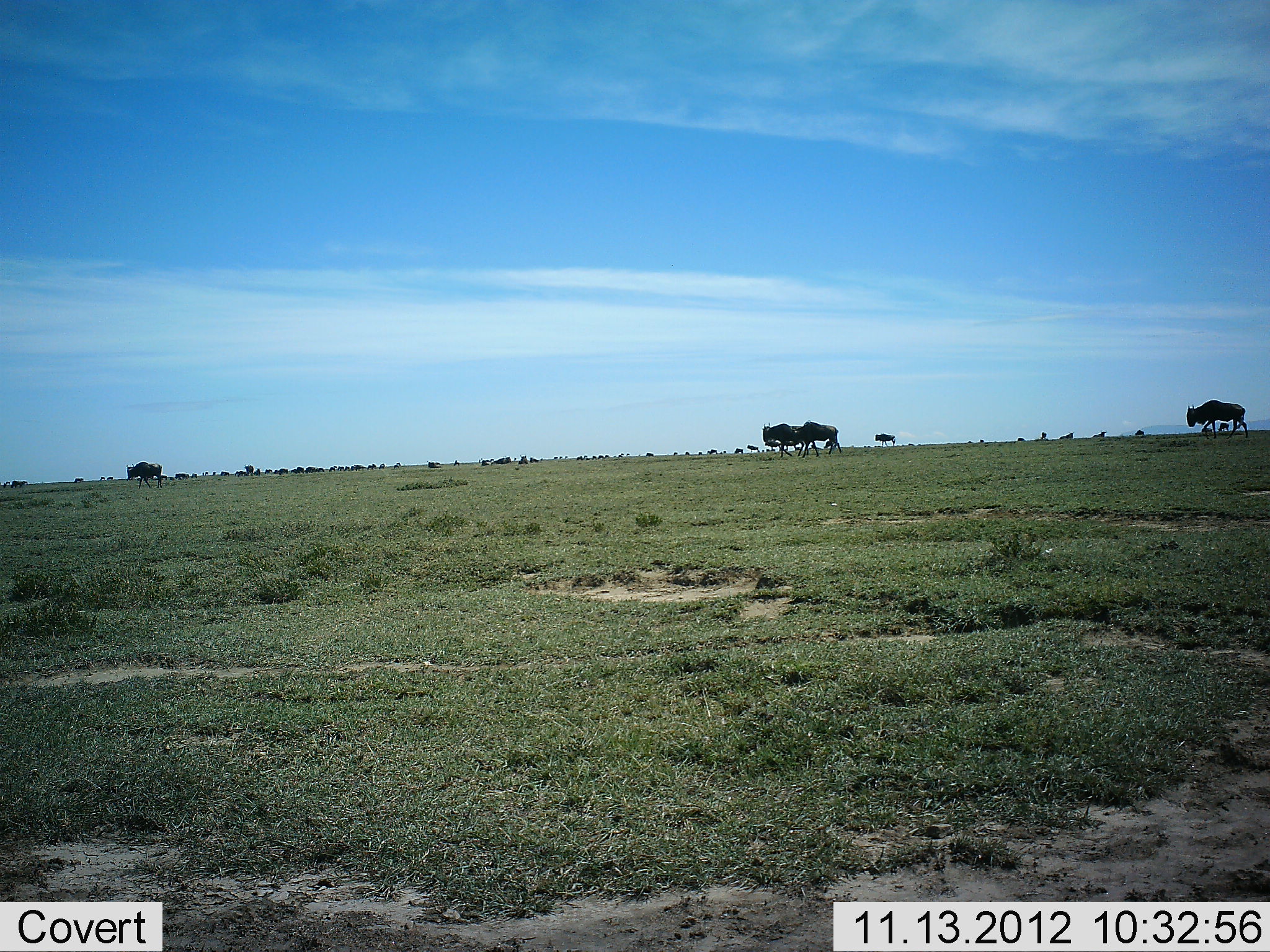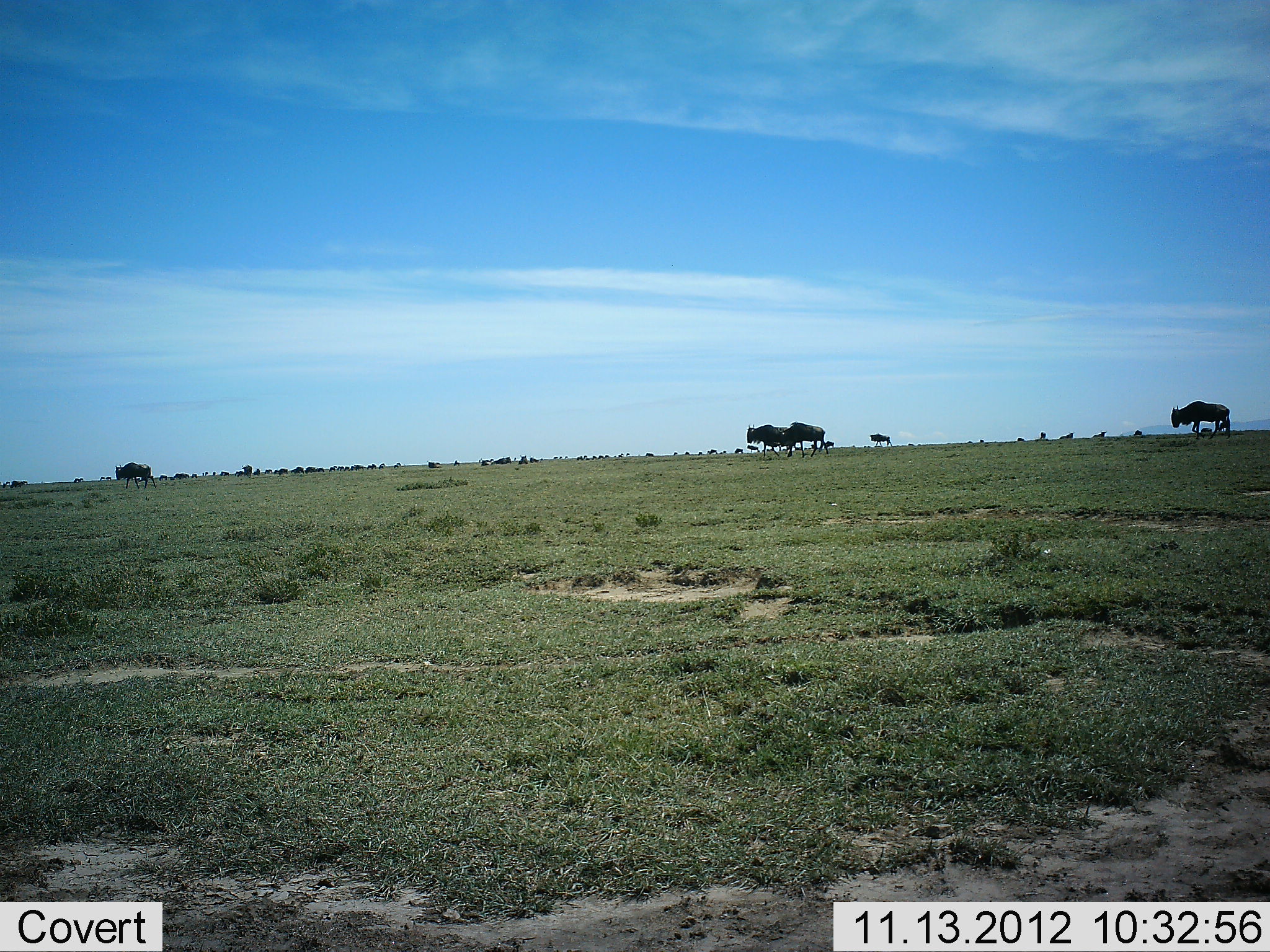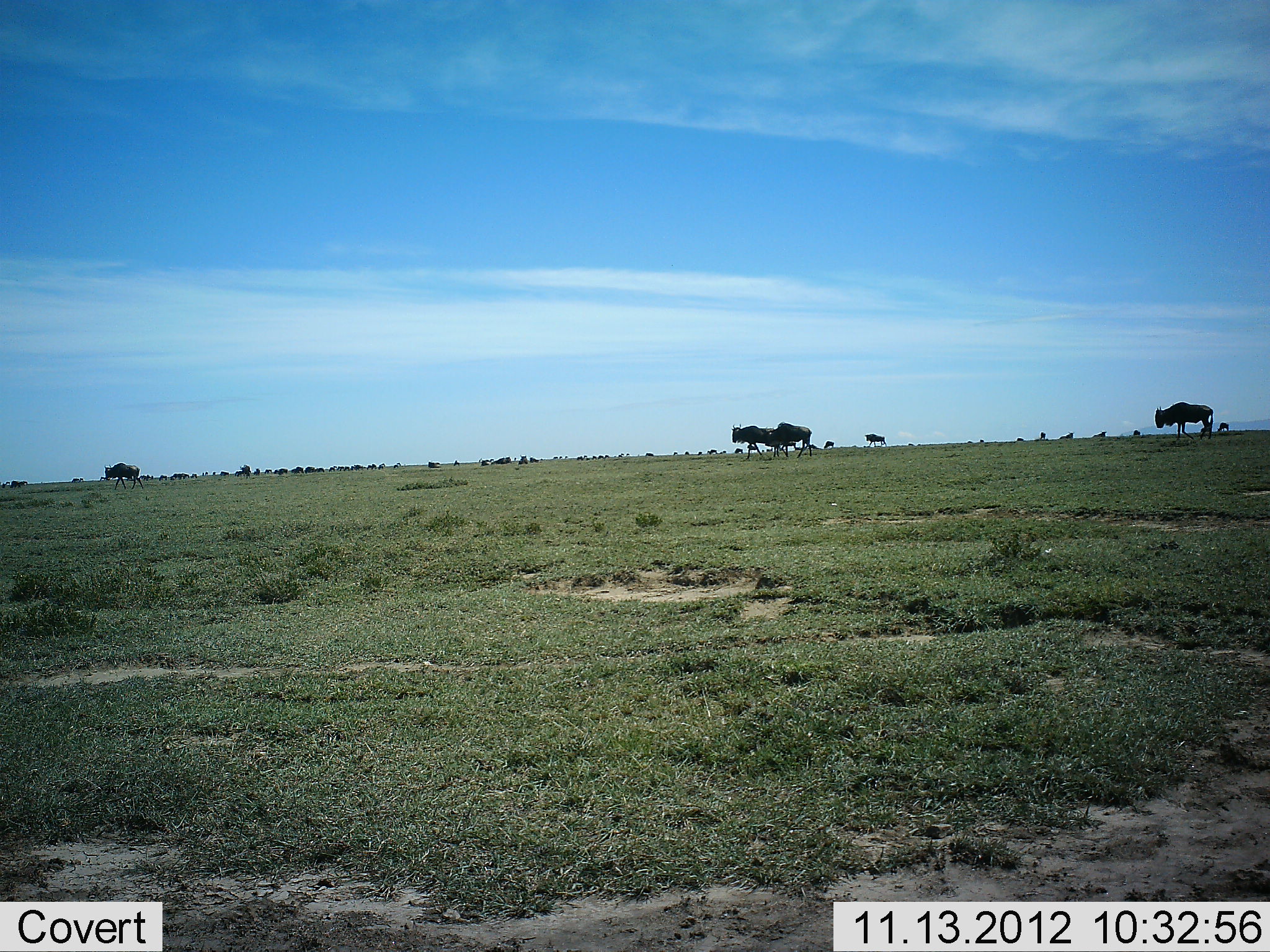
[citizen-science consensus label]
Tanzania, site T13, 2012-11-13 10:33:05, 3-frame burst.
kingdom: Animalia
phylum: Chordata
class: Mammalia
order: Artiodactyla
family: Bovidae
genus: Connochaetes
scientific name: Connochaetes taurinus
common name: blue wildebeest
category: wildebeest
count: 11-50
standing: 30%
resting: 20%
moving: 100%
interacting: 0%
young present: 0%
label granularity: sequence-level